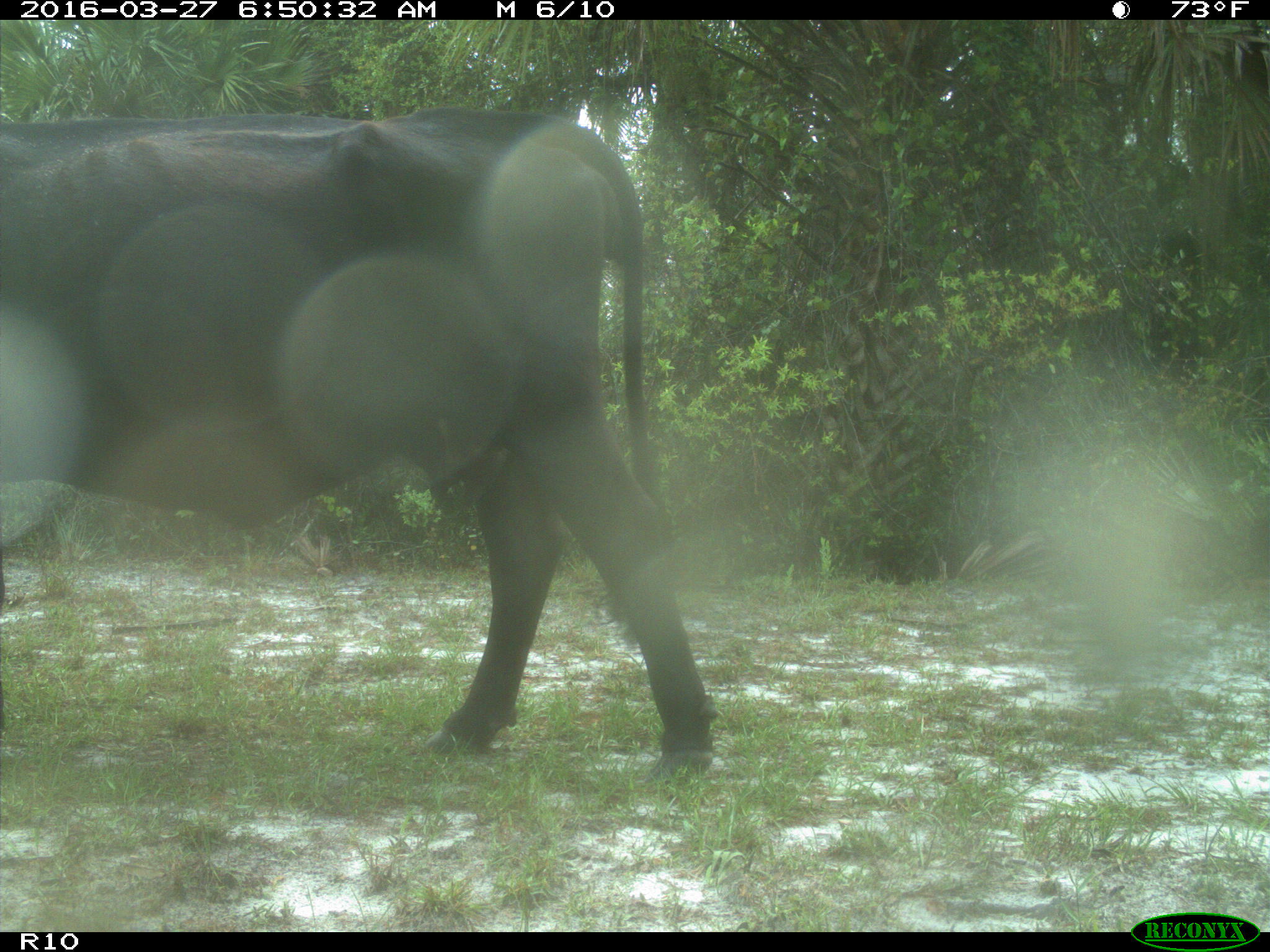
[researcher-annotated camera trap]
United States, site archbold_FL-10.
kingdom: Animalia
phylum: Chordata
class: Mammalia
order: Artiodactyla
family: Bovidae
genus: Bos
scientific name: Bos taurus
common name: domestic cow